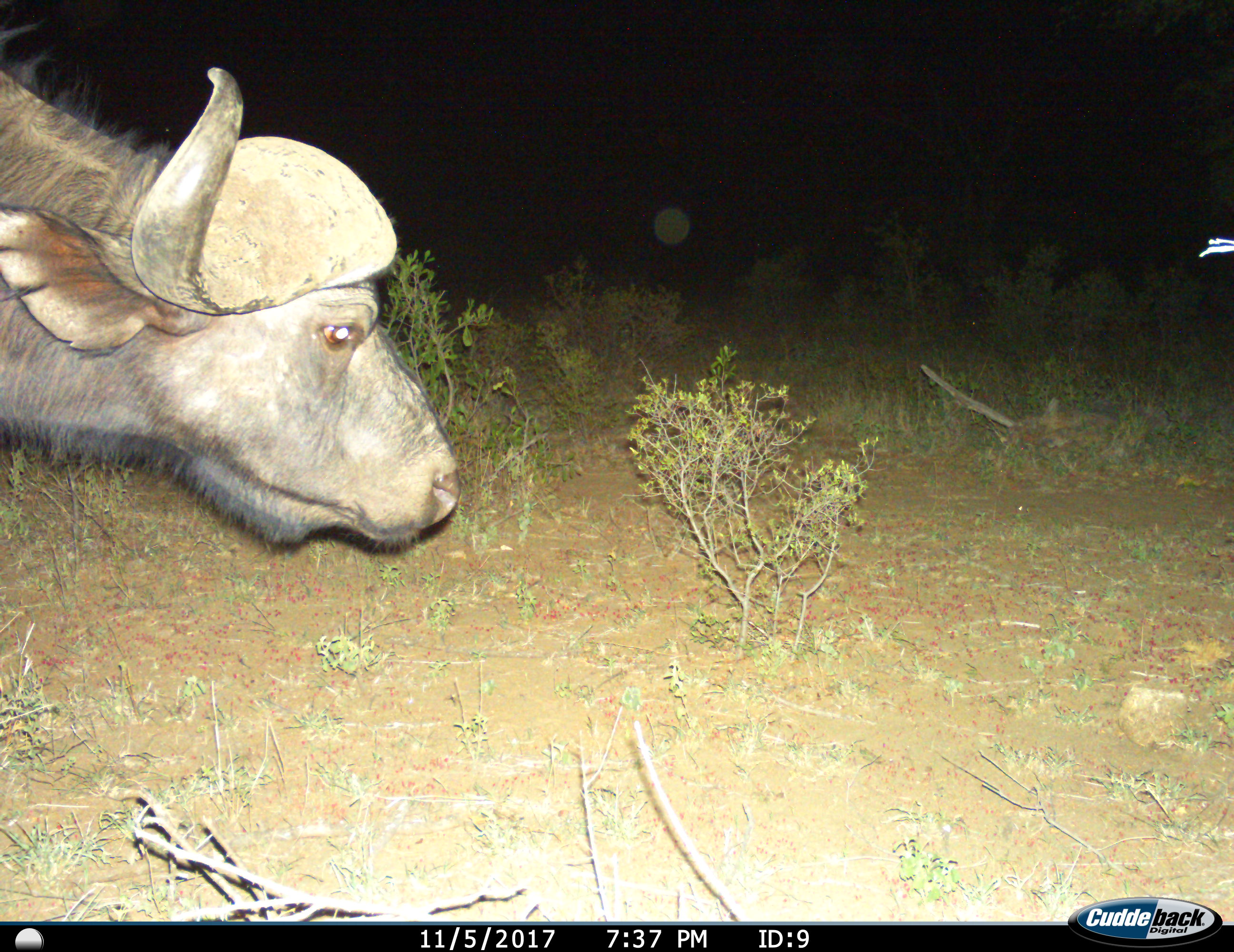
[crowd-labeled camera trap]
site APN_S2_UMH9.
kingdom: Animalia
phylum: Chordata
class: Mammalia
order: Artiodactyla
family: Bovidae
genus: Syncerus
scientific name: Syncerus caffer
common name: african buffalo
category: buffalo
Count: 1.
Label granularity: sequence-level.